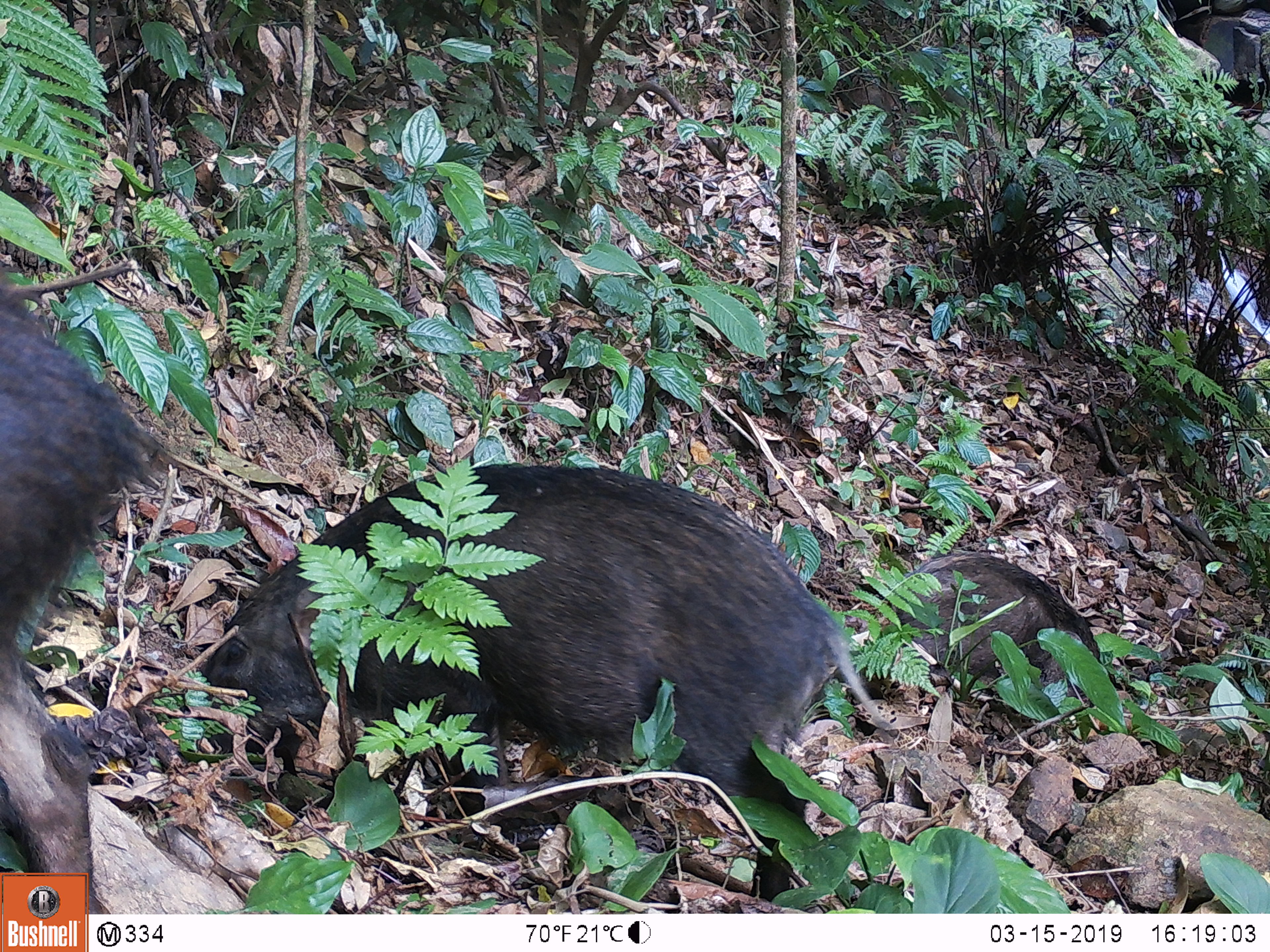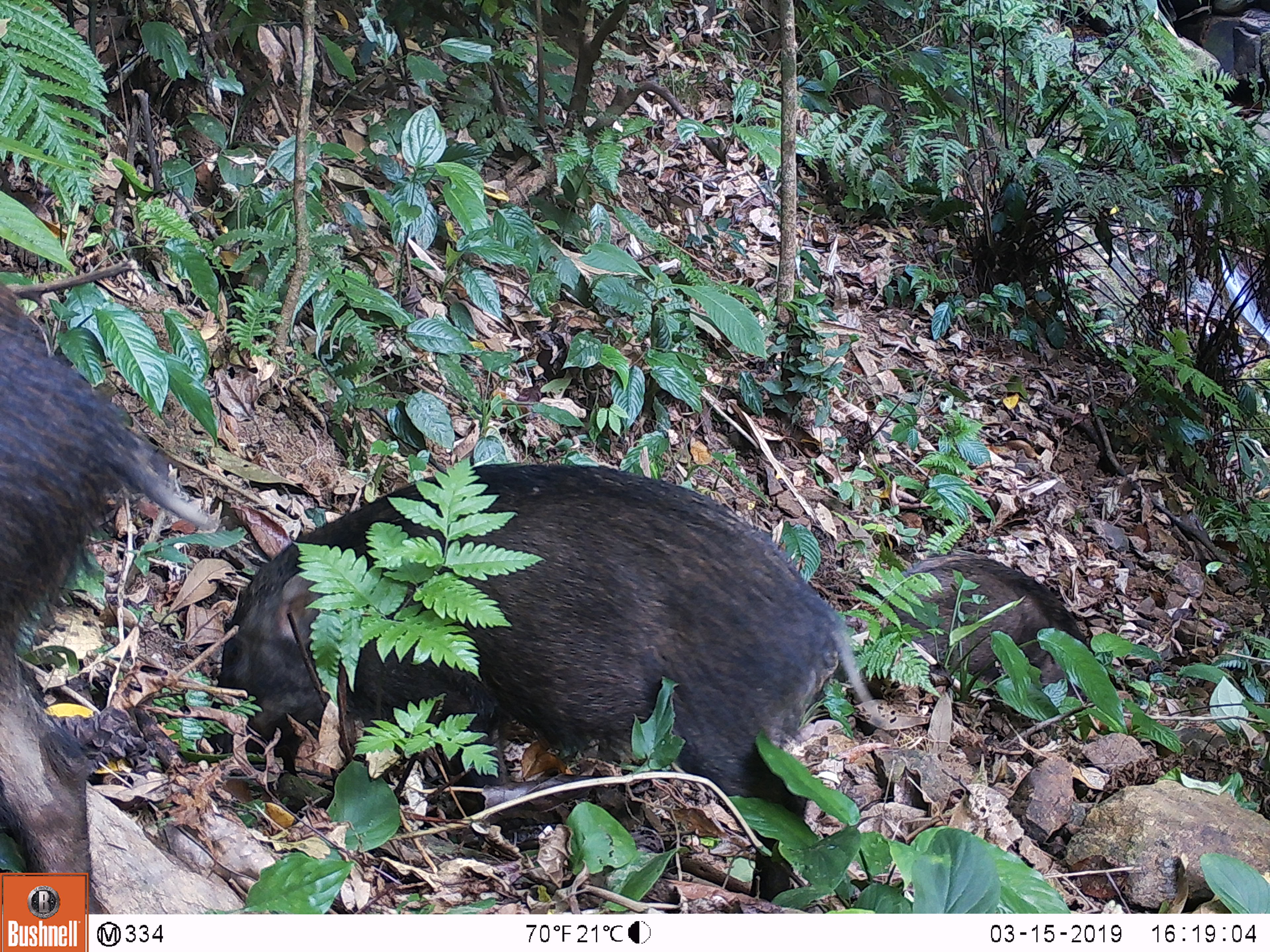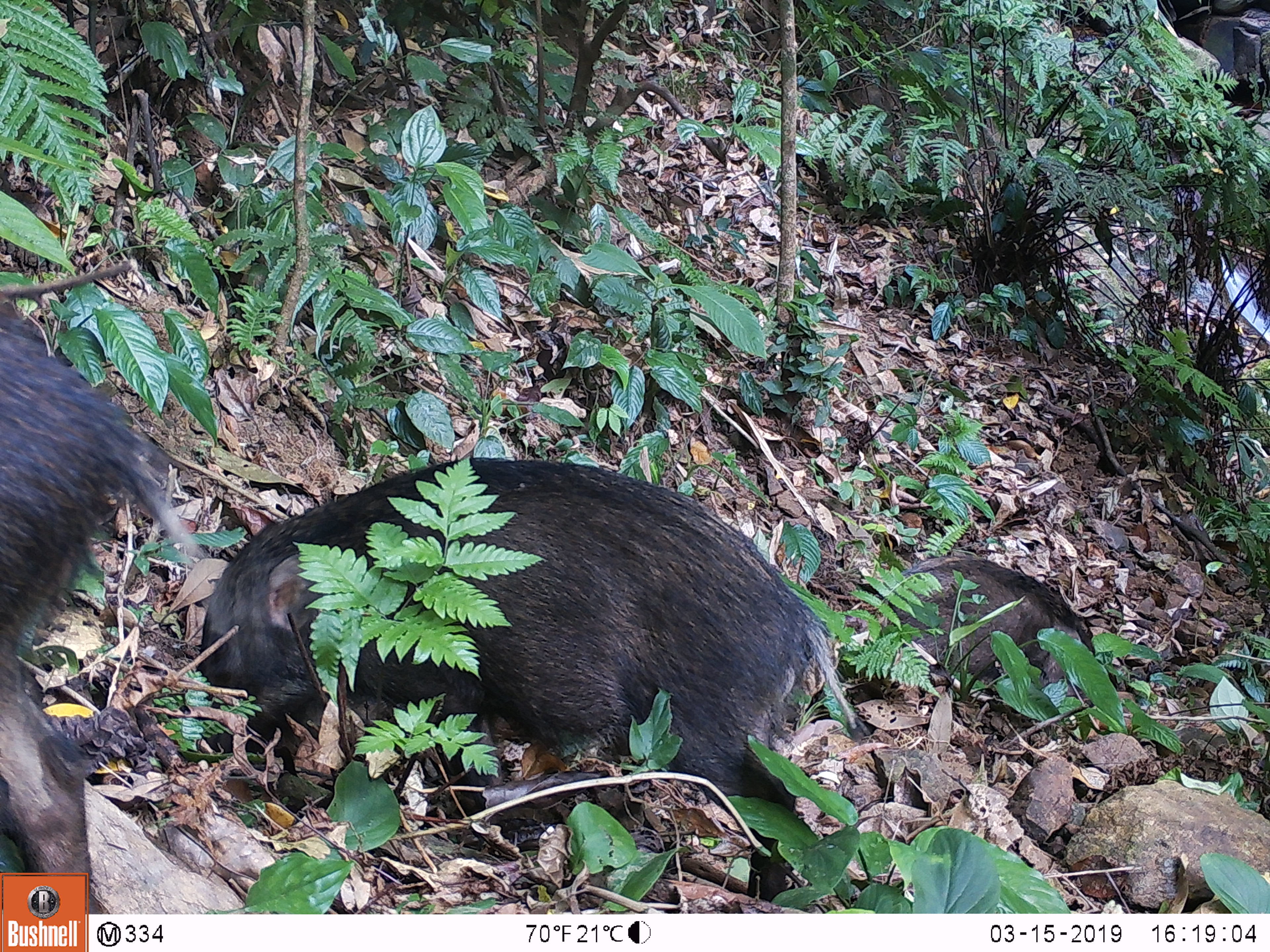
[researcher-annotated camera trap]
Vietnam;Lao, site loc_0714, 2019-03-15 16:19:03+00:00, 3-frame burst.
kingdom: Animalia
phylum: Chordata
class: Mammalia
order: Artiodactyla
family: Suidae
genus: Sus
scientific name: Sus scrofa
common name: eurasian wild pig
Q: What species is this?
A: Eurasian wild pig (Sus scrofa).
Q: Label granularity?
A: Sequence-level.